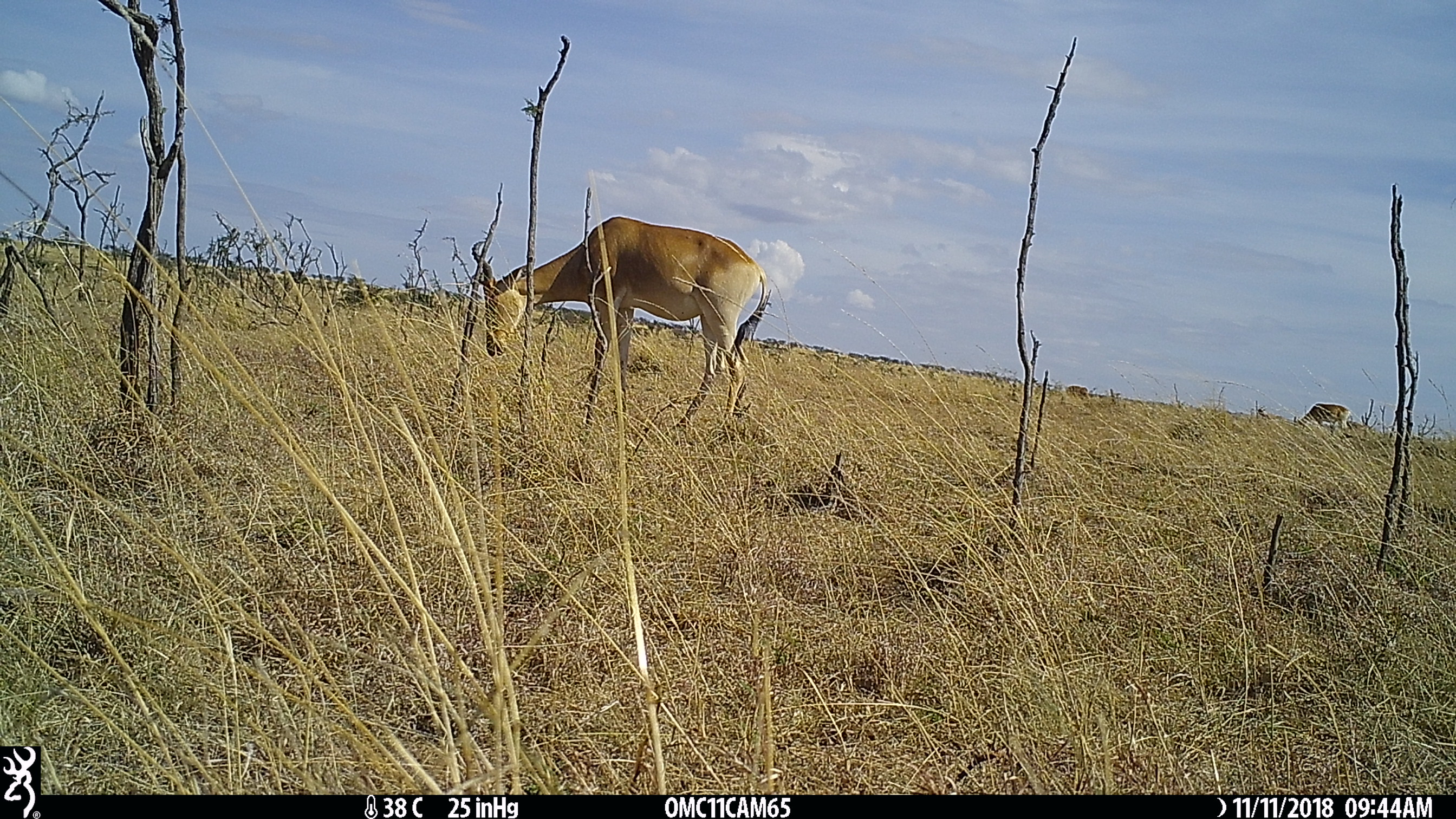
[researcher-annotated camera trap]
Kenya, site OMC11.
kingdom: Animalia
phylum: Chordata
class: Mammalia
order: Artiodactyla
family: Bovidae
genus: Alcelaphus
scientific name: Alcelaphus buselaphus cokii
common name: coke's hartebeest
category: hartebeest cokes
Hartebeest cokes (coke's hartebeest) (Alcelaphus buselaphus cokii).